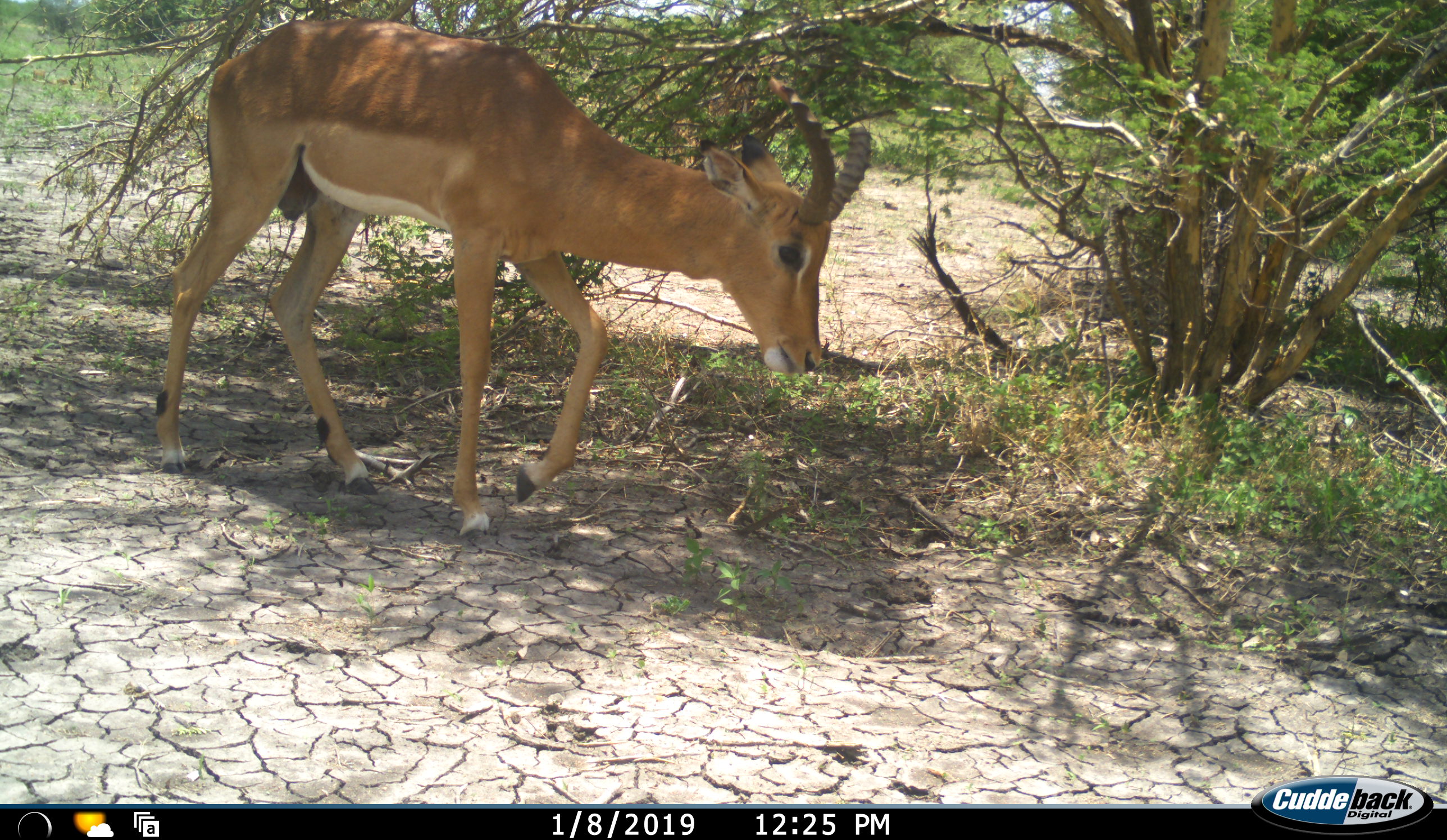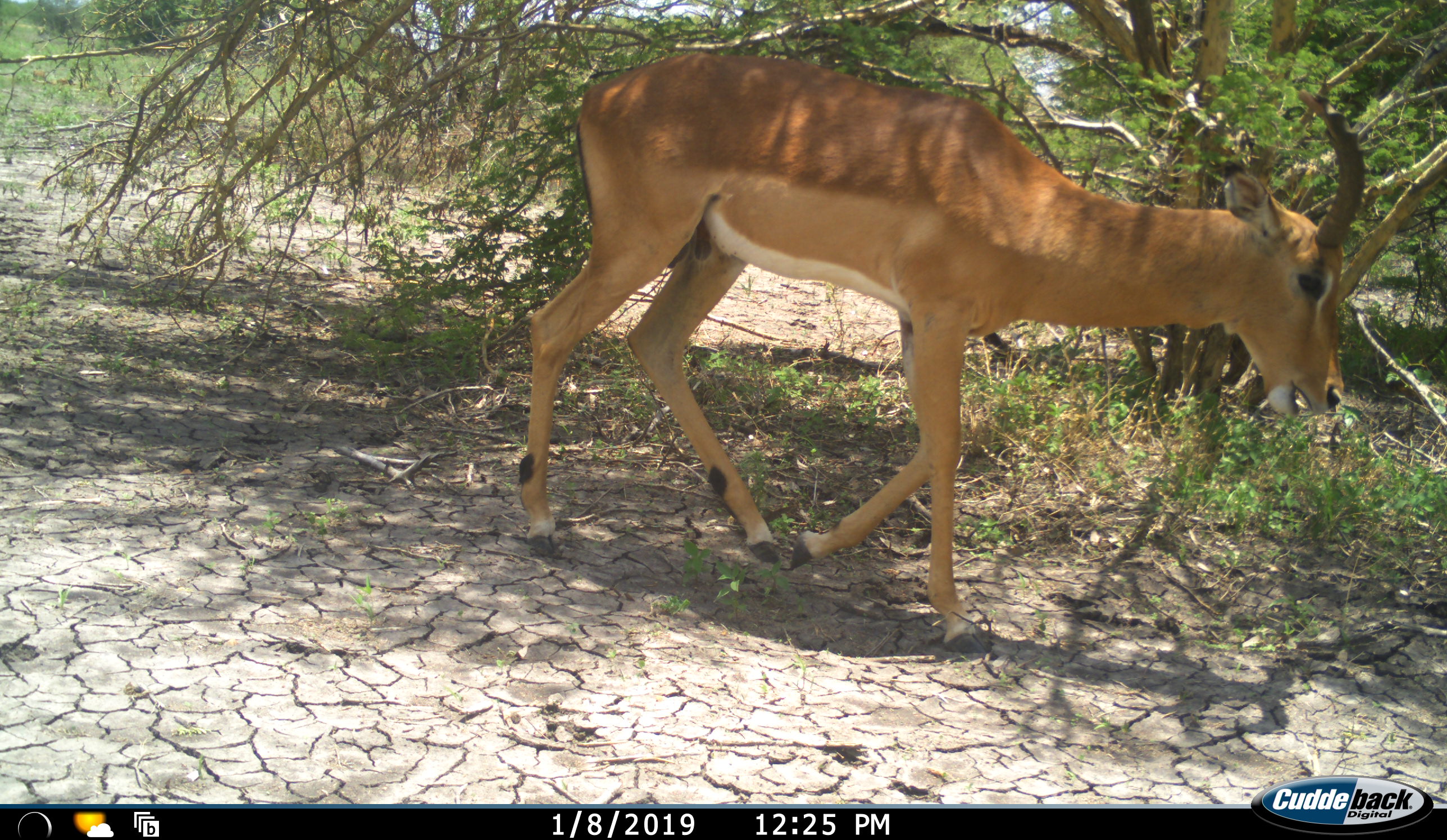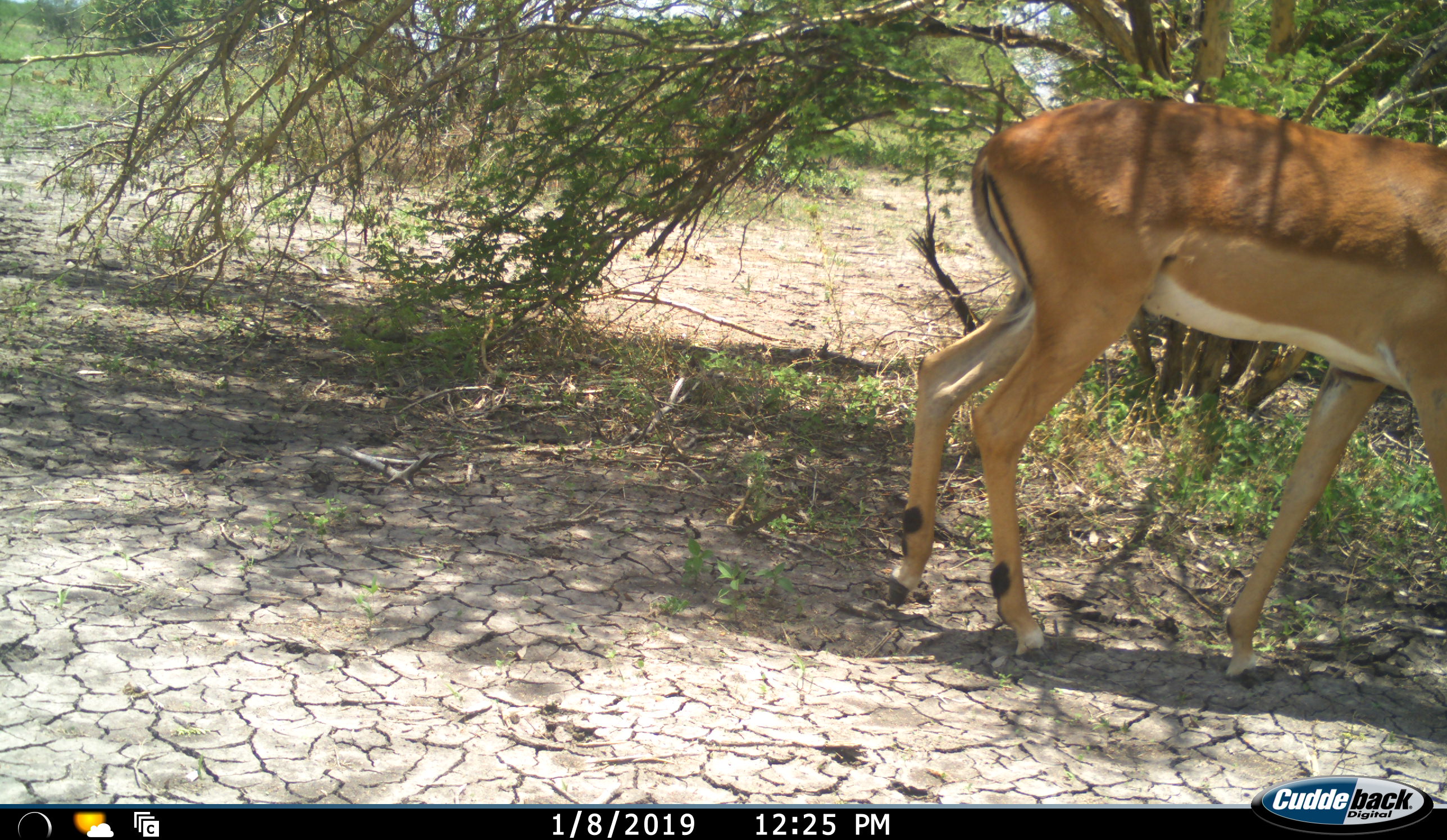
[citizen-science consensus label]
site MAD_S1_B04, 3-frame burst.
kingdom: Animalia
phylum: Chordata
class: Mammalia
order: Artiodactyla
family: Bovidae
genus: Aepyceros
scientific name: Aepyceros melampus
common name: impala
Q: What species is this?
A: Impala (Aepyceros melampus).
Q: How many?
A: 1.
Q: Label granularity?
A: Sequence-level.